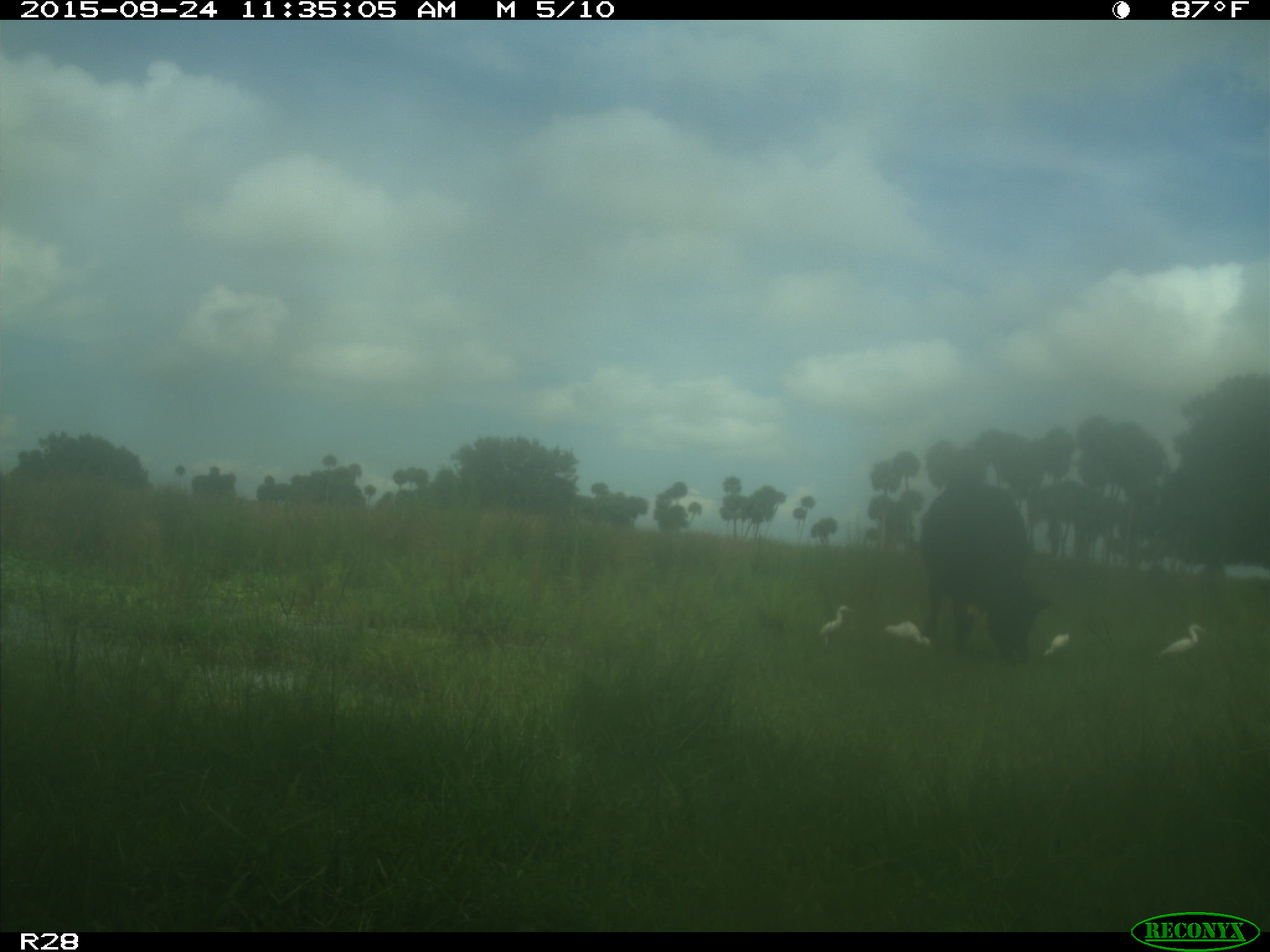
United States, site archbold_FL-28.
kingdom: Animalia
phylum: Chordata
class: Mammalia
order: Artiodactyla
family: Bovidae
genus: Bos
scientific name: Bos taurus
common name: domestic cow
Bos taurus (domestic cow).